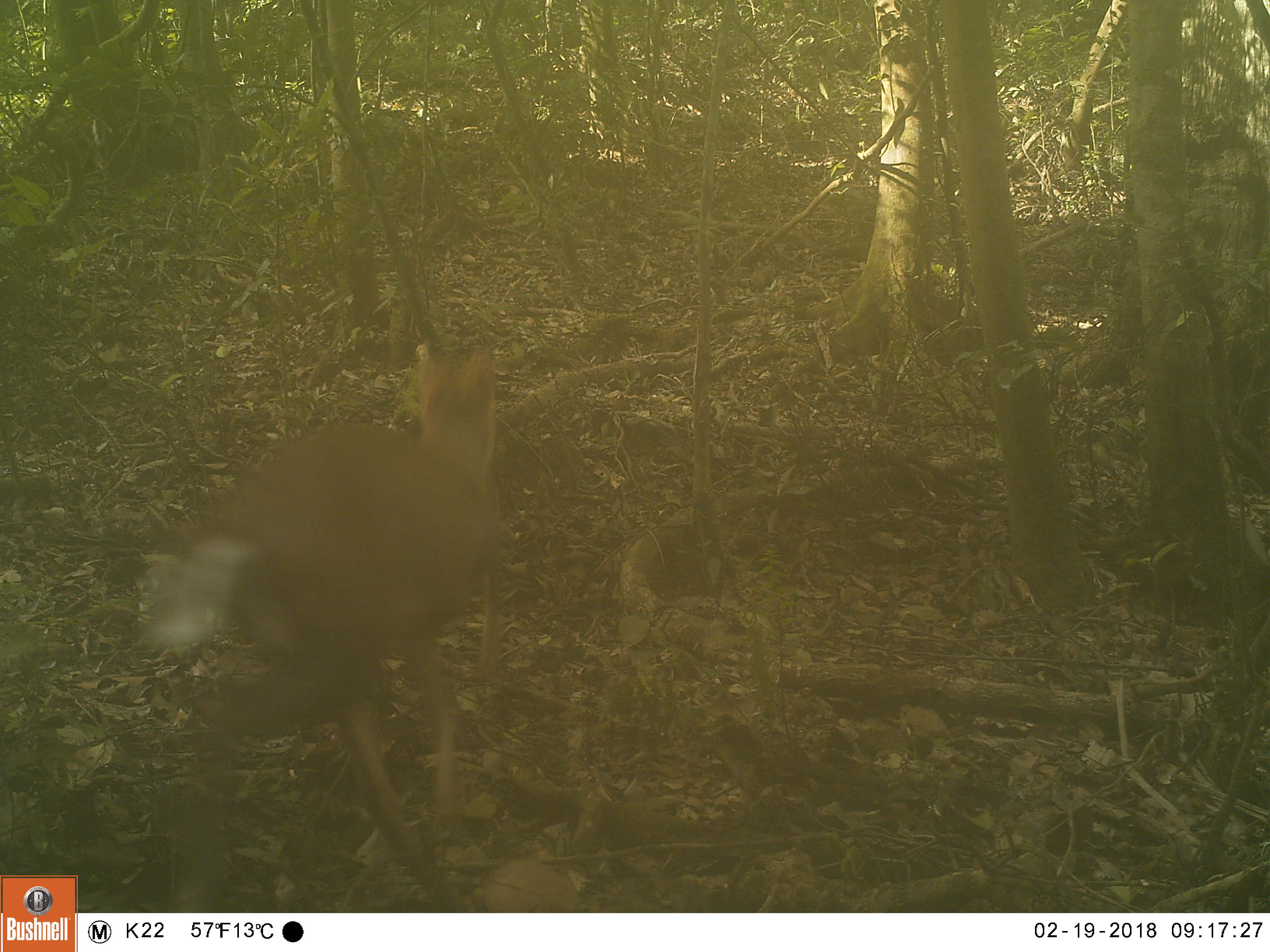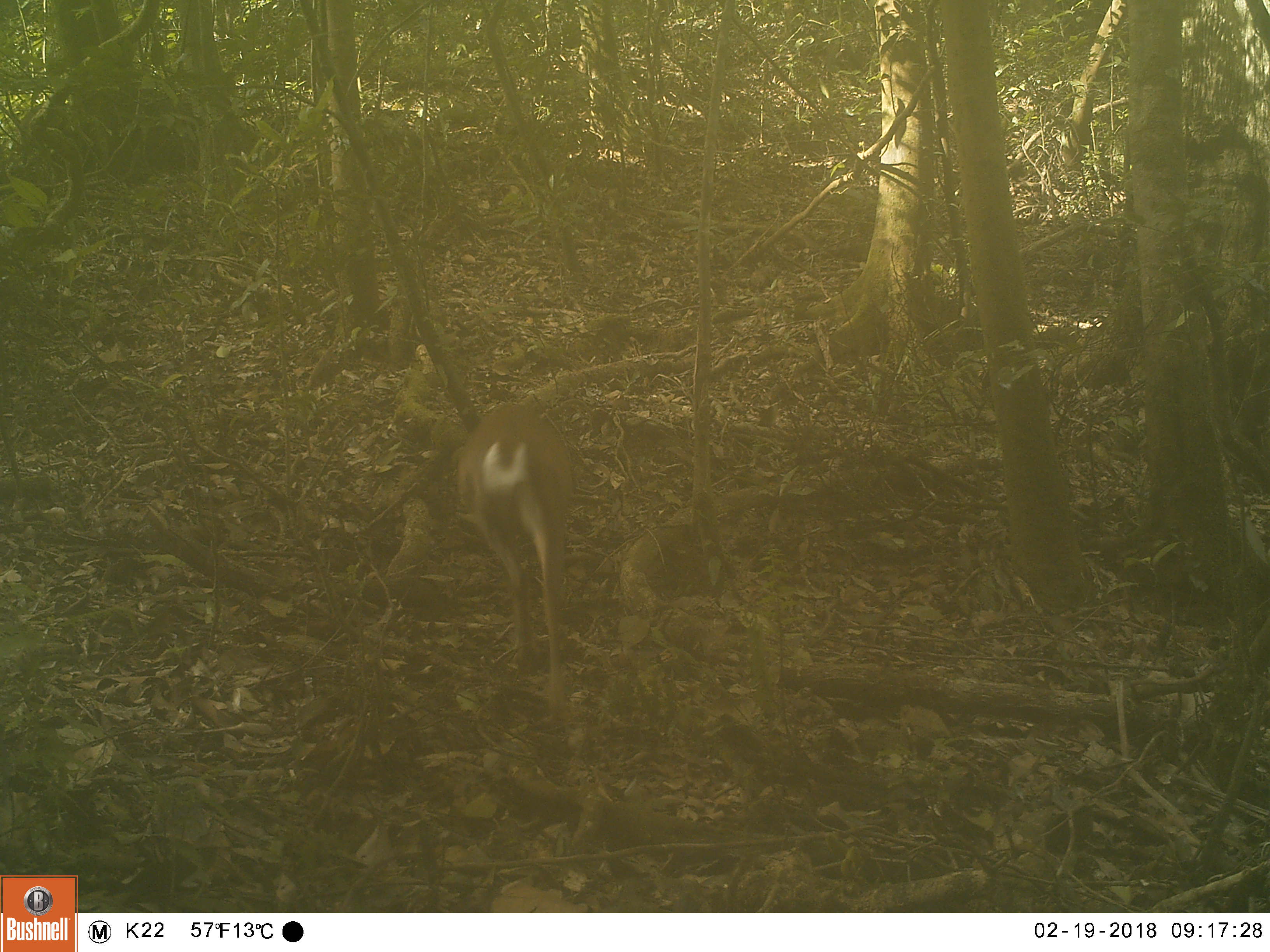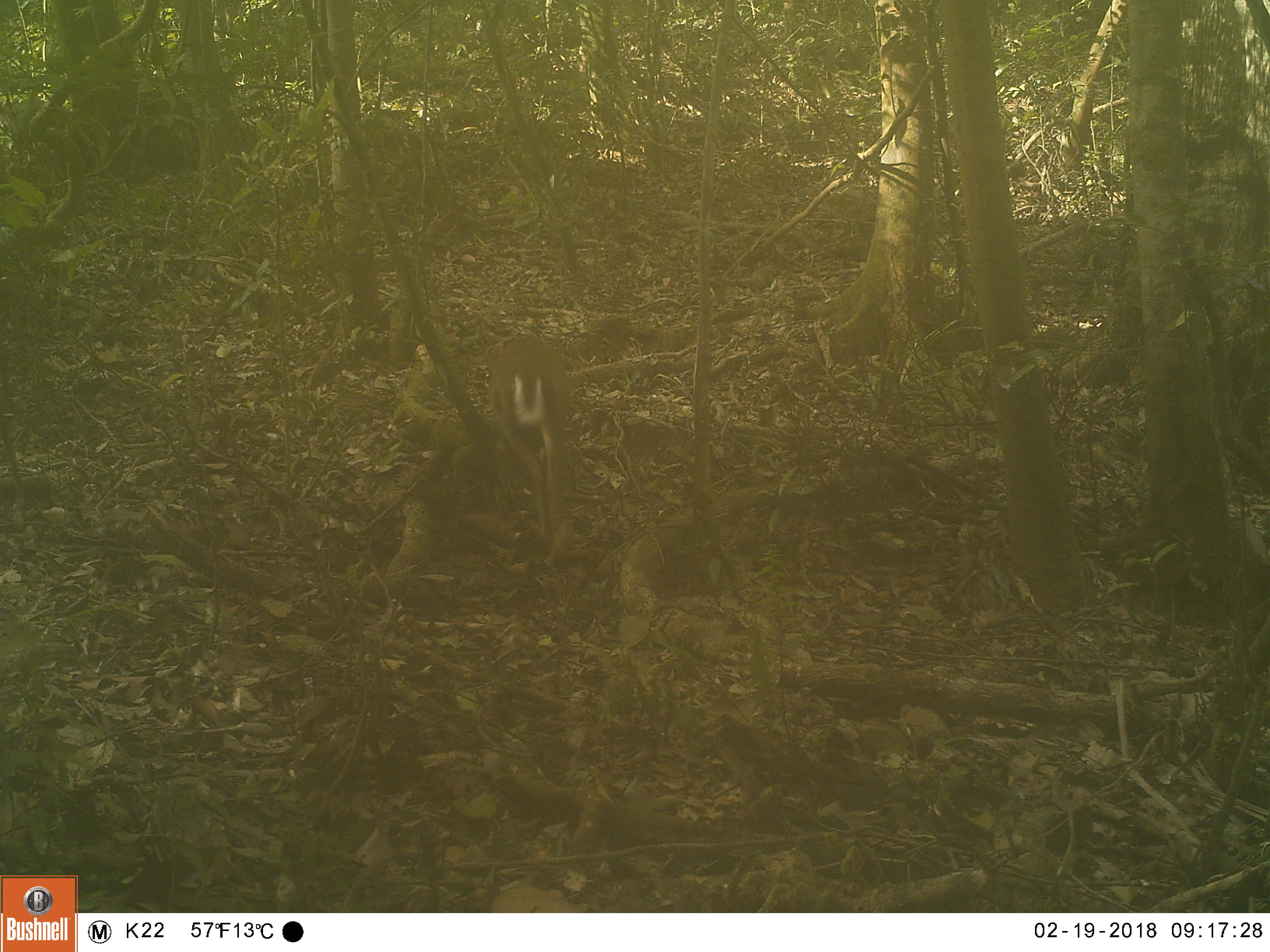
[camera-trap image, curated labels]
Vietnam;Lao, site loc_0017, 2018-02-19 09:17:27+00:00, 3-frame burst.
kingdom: Animalia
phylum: Chordata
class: Mammalia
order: Artiodactyla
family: Cervidae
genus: Muntiacus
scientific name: Muntiacus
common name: muntjacs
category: unidentified muntjac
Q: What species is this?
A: Unidentified muntjac (muntjacs) (Muntiacus).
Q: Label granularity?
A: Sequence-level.